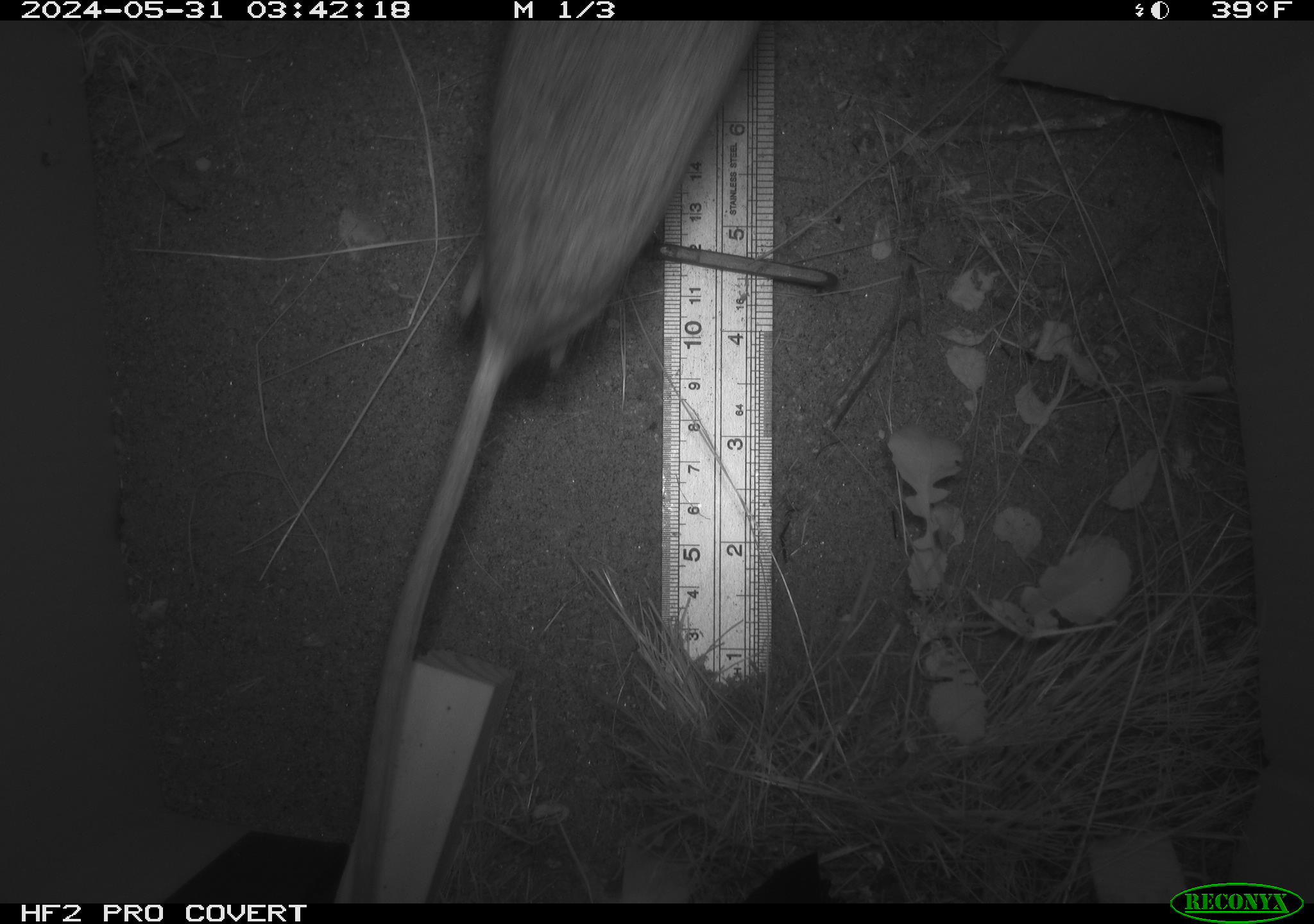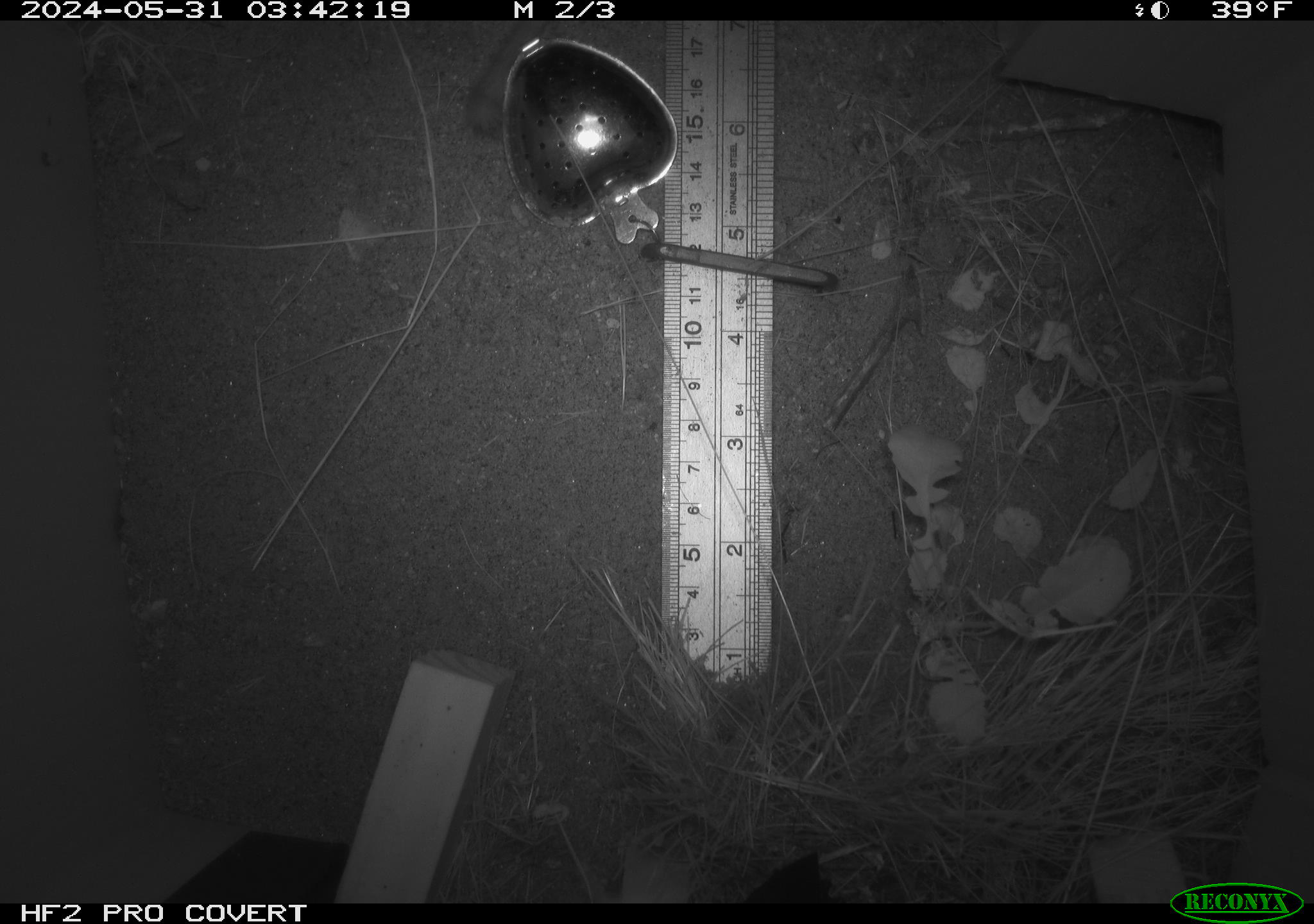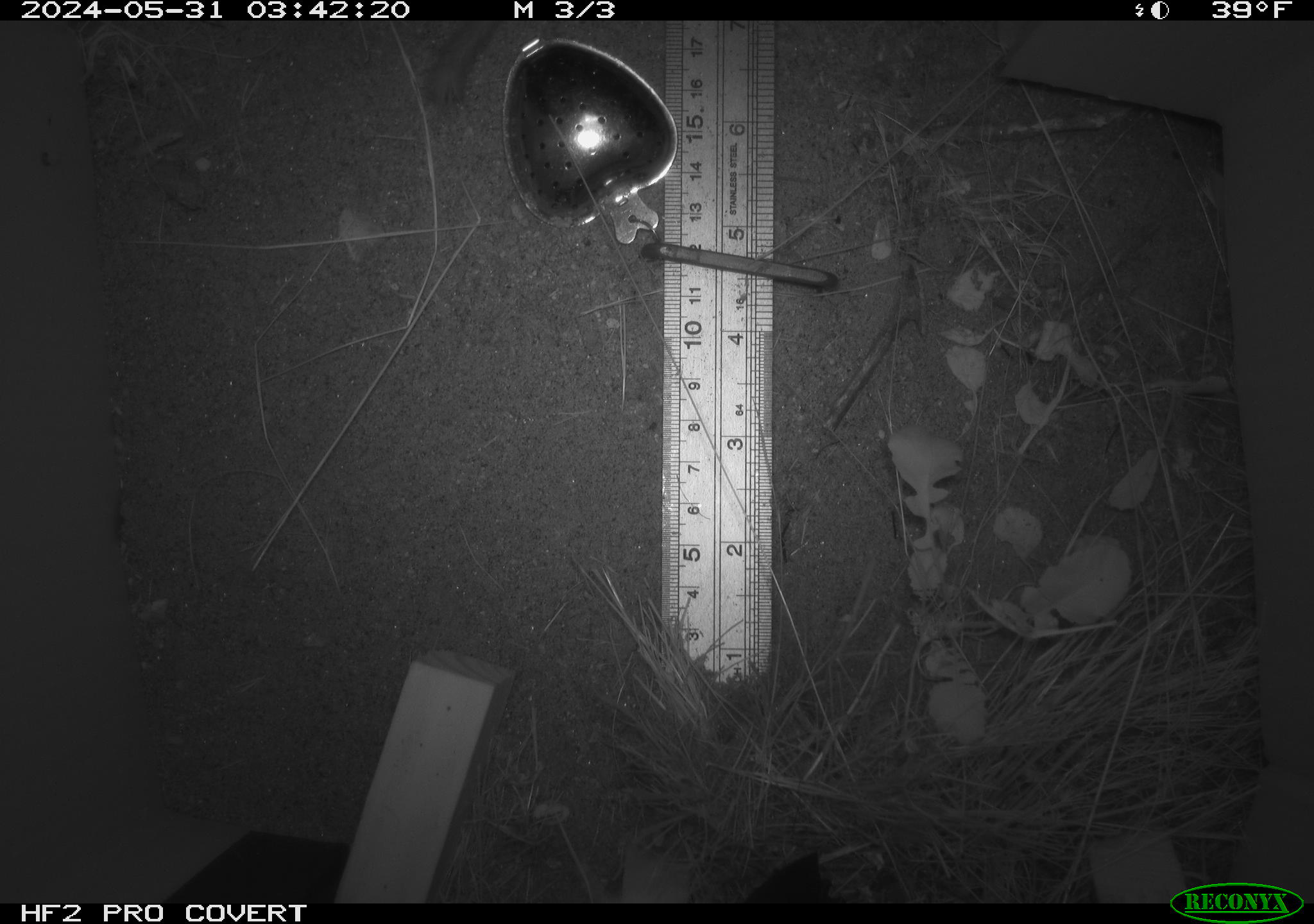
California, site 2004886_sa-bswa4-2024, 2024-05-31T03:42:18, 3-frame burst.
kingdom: Animalia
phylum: Chordata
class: Mammalia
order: Rodentia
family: Heteromyidae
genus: Dipodomys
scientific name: Dipodomys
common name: kangaroo rats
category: dipodomys species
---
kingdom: Animalia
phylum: Chordata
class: Mammalia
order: Rodentia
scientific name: Rodentia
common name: rodent